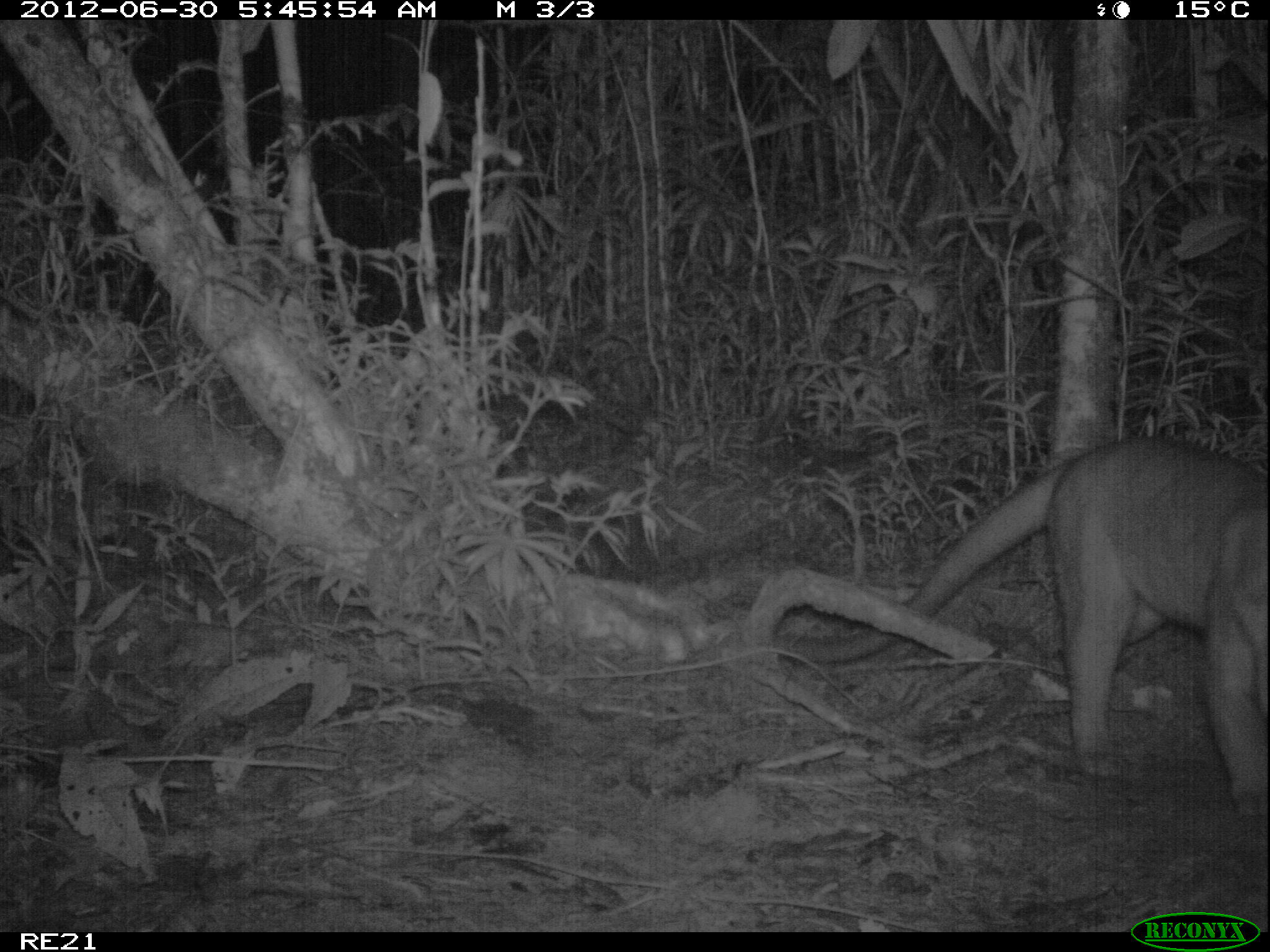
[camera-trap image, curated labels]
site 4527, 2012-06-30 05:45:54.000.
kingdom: Animalia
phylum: Chordata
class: Mammalia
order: Carnivora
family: Eupleridae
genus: Cryptoprocta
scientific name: Cryptoprocta ferox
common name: fossa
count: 1